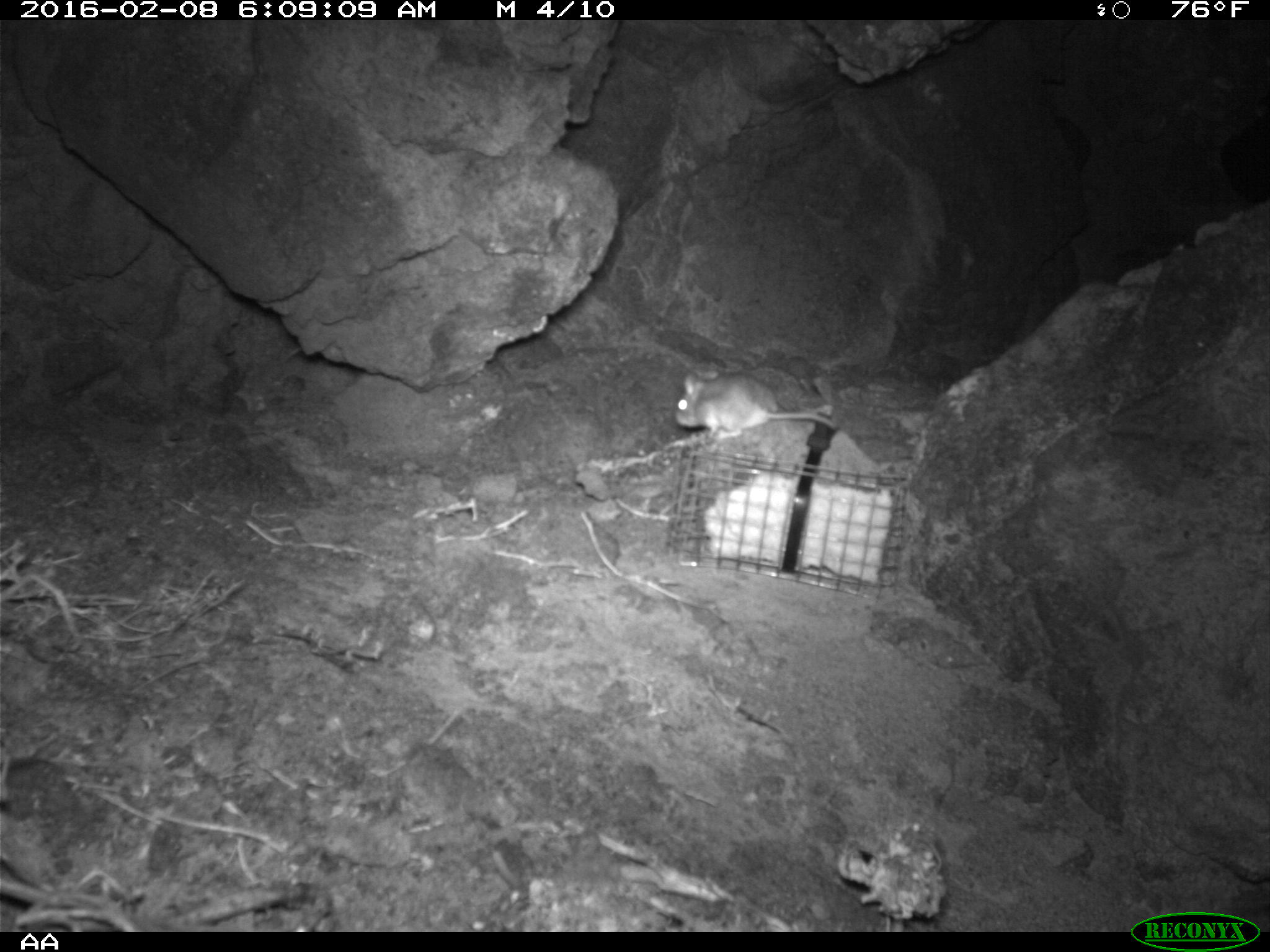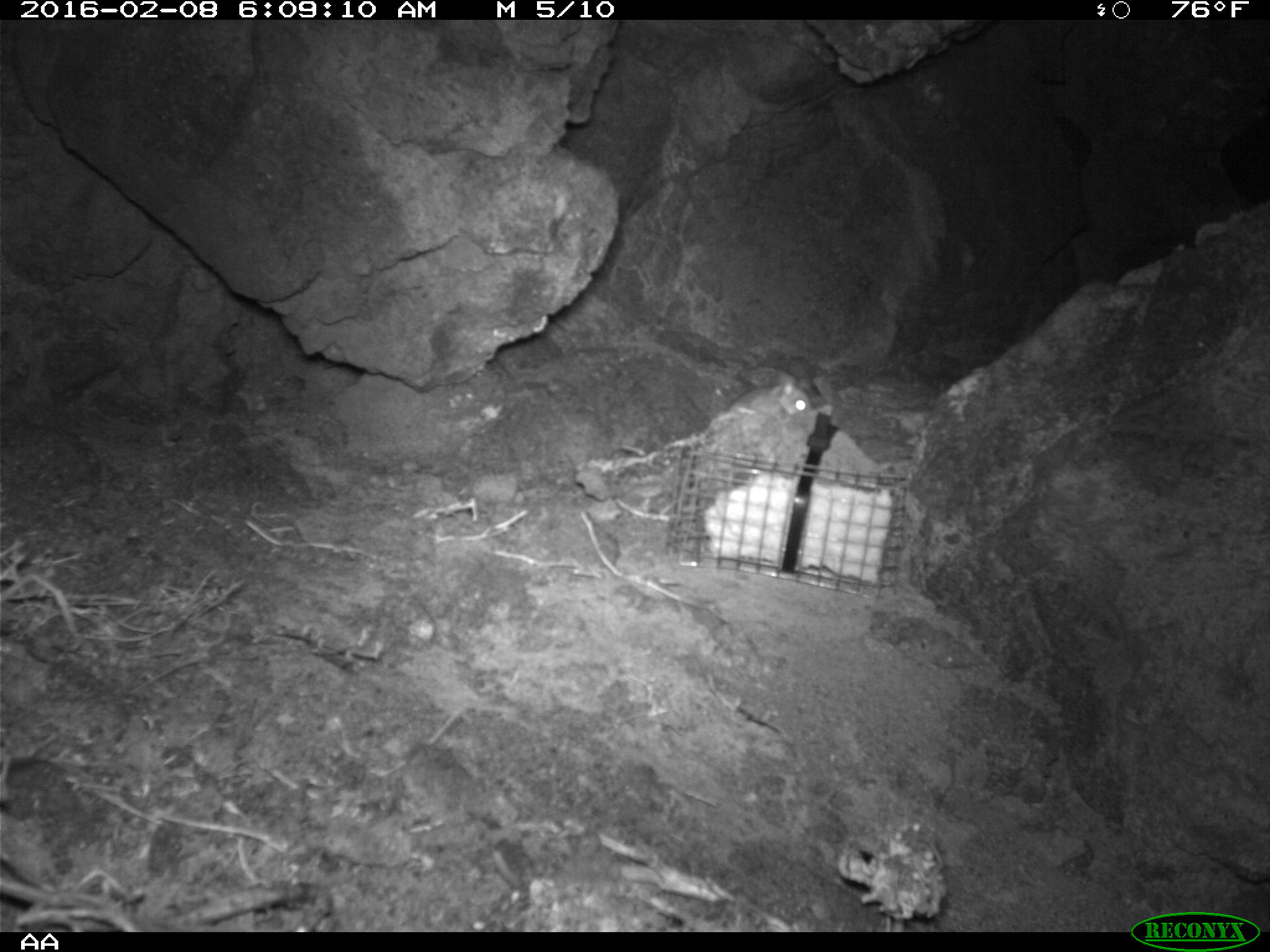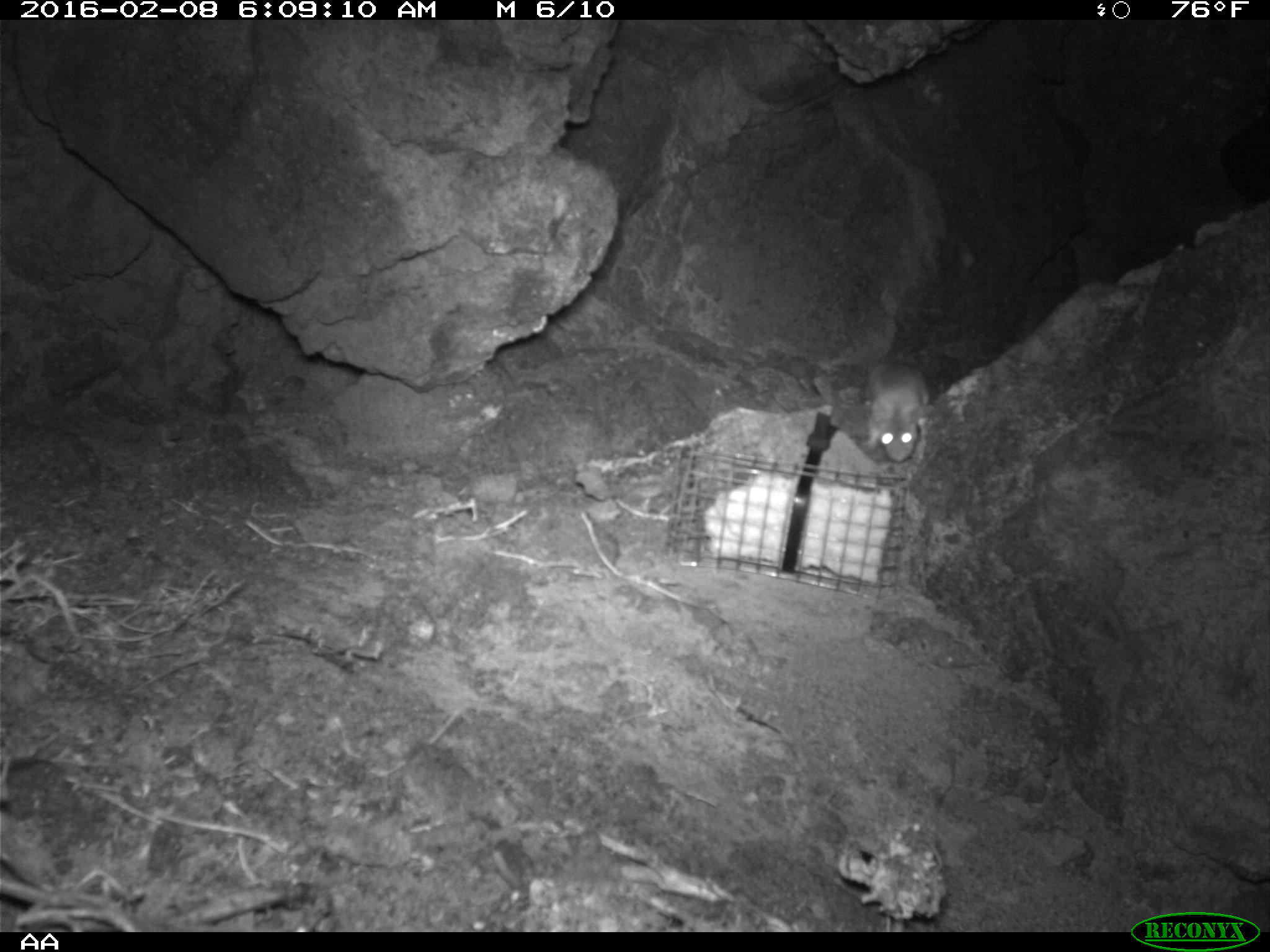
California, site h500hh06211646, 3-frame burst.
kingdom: Animalia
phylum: Chordata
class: Mammalia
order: Rodentia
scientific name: Rodentia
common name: rodent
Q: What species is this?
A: Rodent (Rodentia).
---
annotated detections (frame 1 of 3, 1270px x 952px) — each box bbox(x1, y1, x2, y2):
rodent: bbox(675, 369, 837, 438)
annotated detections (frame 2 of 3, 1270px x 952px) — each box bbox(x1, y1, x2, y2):
rodent: bbox(621, 370, 814, 456)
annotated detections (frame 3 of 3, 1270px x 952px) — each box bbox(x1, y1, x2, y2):
rodent: bbox(860, 361, 928, 462)